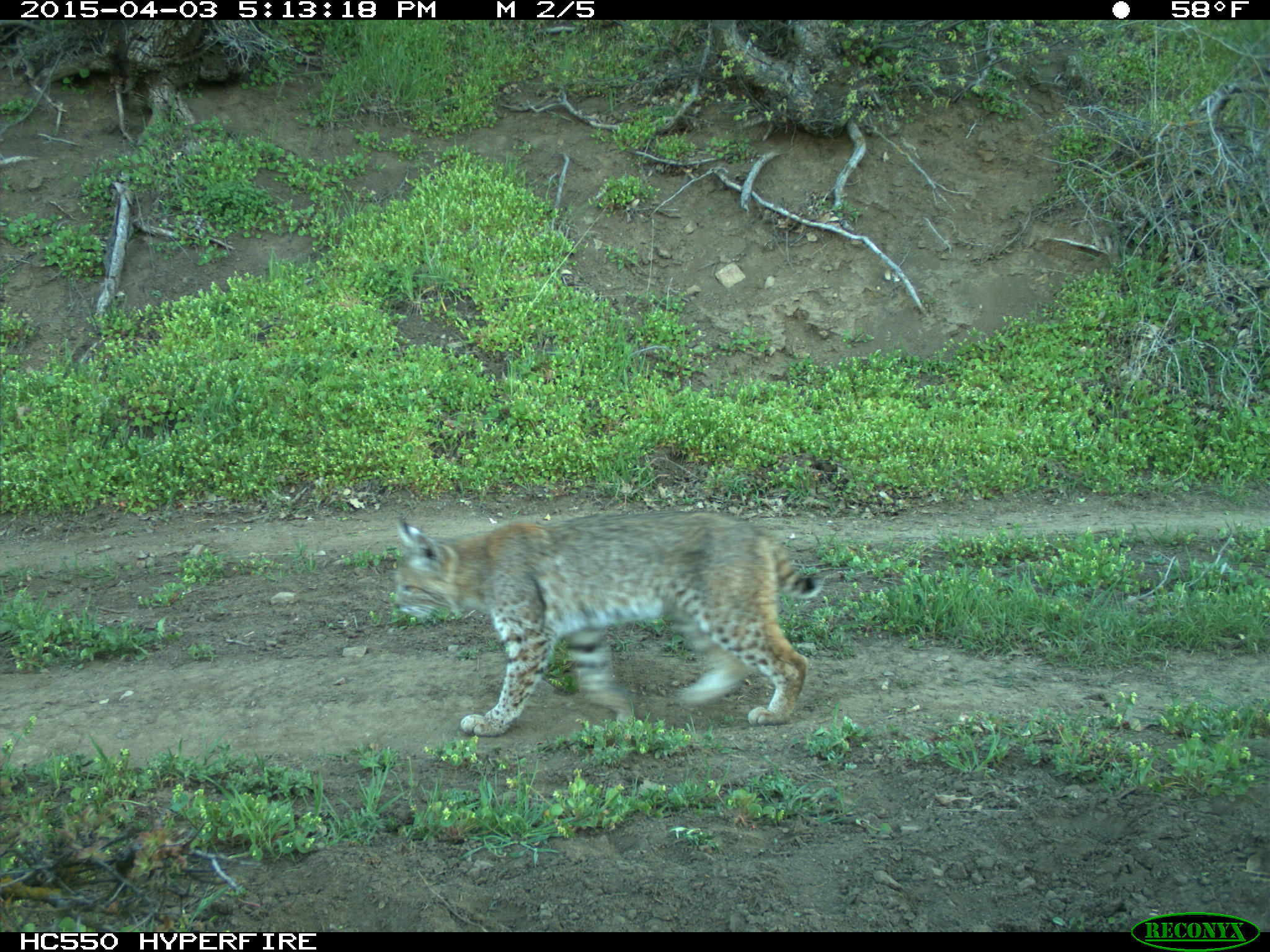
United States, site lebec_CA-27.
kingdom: Animalia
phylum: Chordata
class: Mammalia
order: Carnivora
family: Felidae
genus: Lynx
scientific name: Lynx rufus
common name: bobcat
Lynx rufus (bobcat).